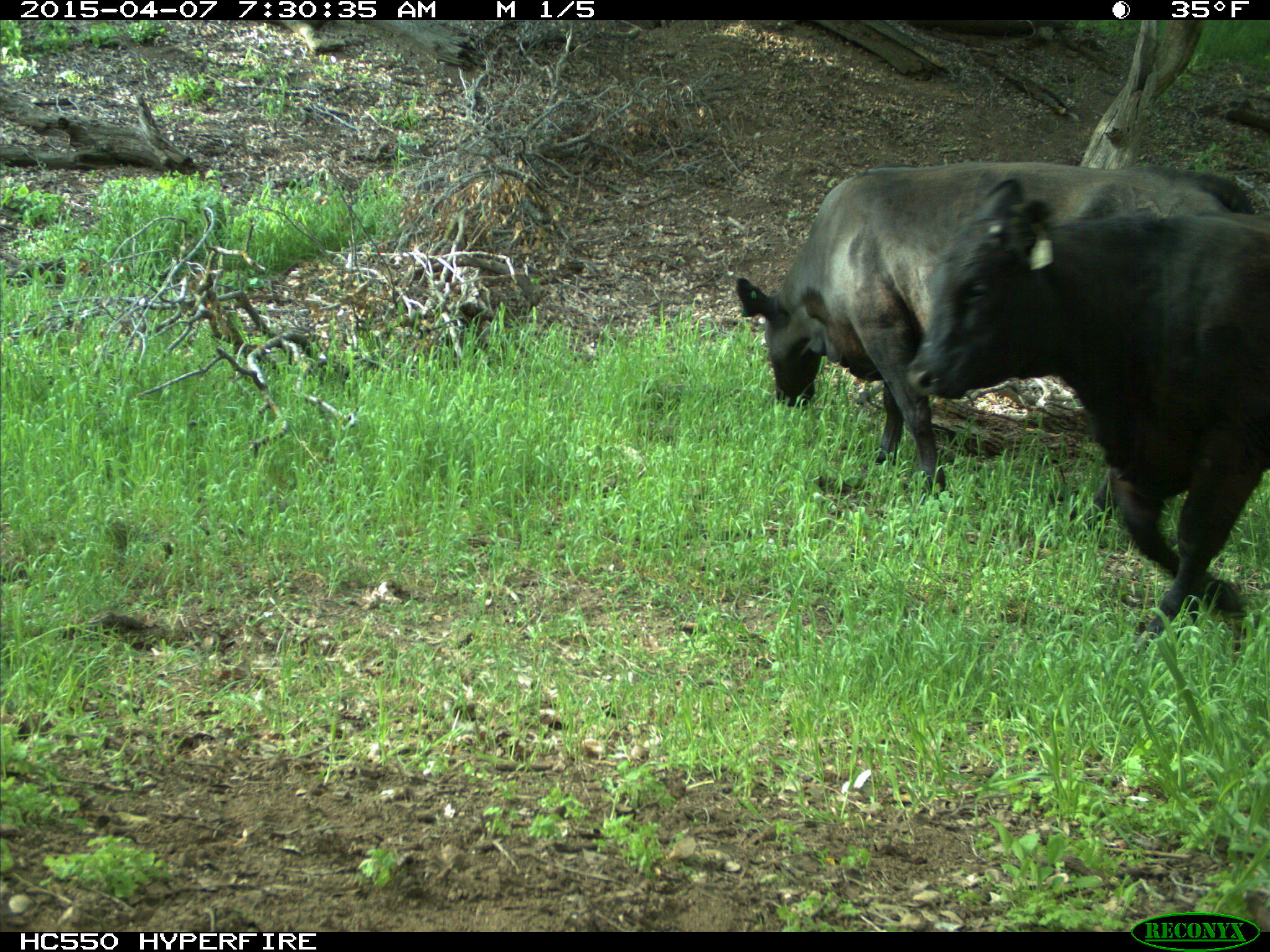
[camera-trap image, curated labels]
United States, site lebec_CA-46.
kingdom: Animalia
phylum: Chordata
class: Mammalia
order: Artiodactyla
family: Bovidae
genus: Bos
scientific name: Bos taurus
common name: domestic cow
Bos taurus (domestic cow).